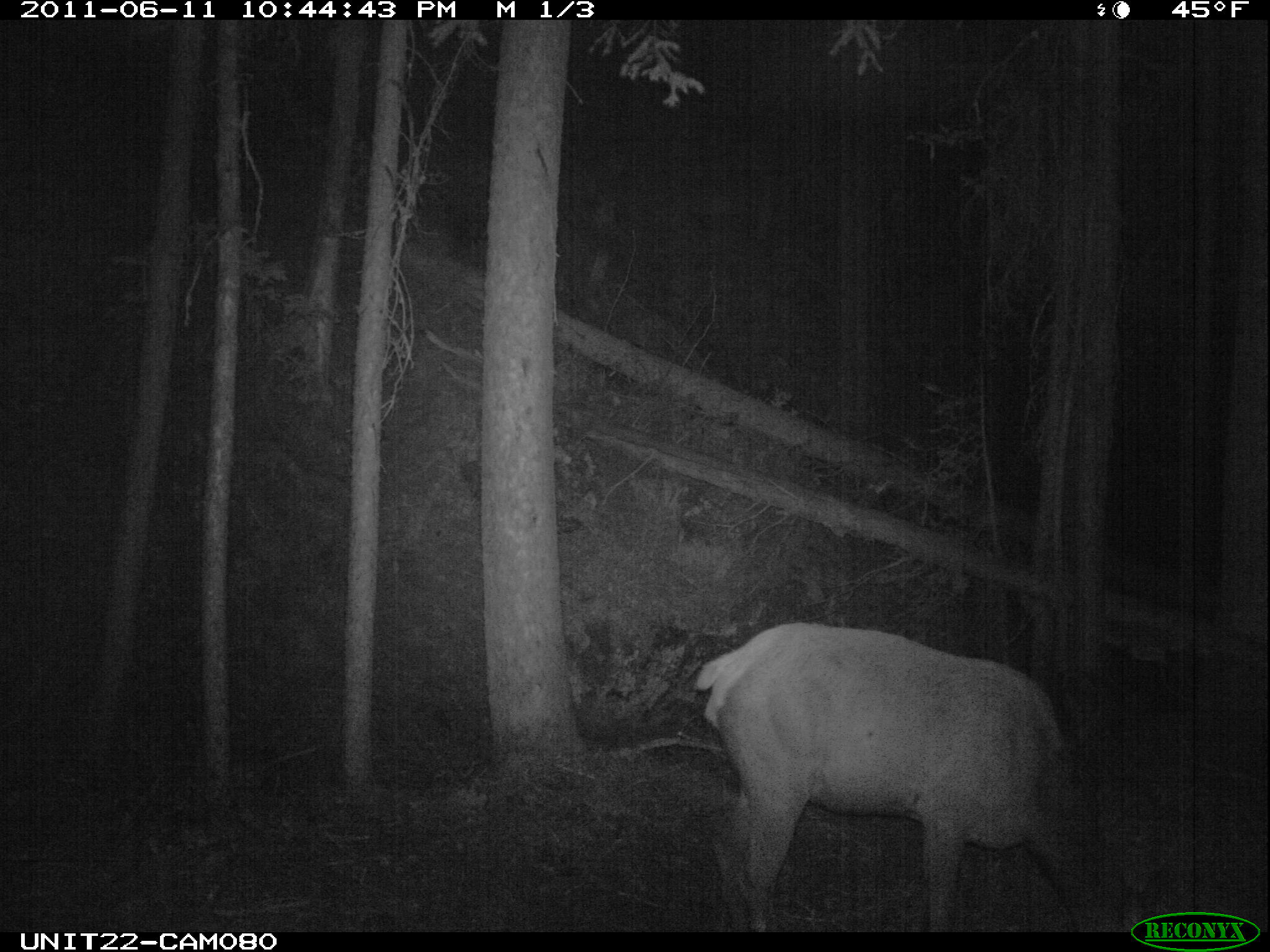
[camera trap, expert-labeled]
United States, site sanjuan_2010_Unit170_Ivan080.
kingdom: Animalia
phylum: Chordata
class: Mammalia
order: Artiodactyla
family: Cervidae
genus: Cervus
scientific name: Cervus elaphus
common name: red deer